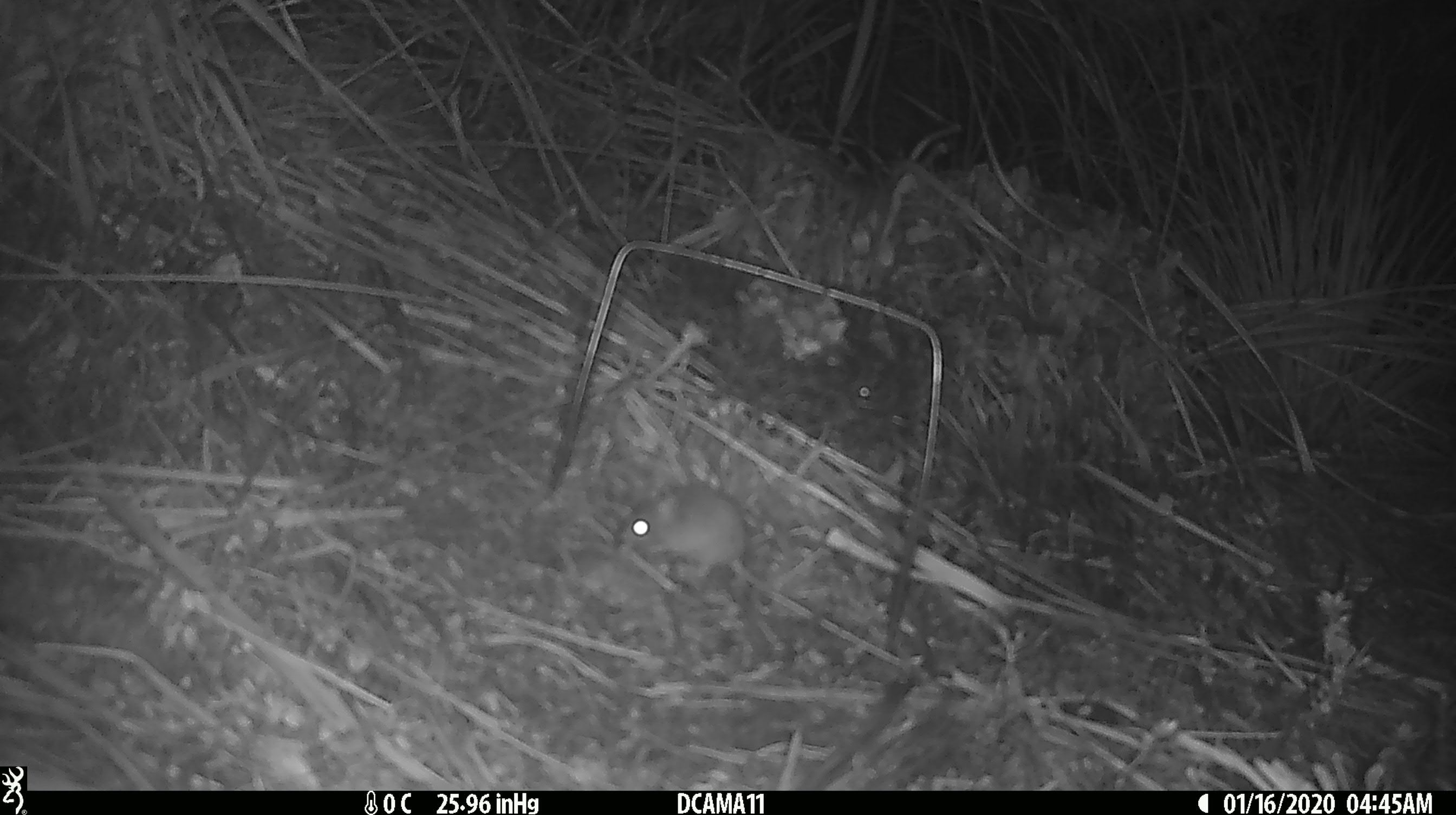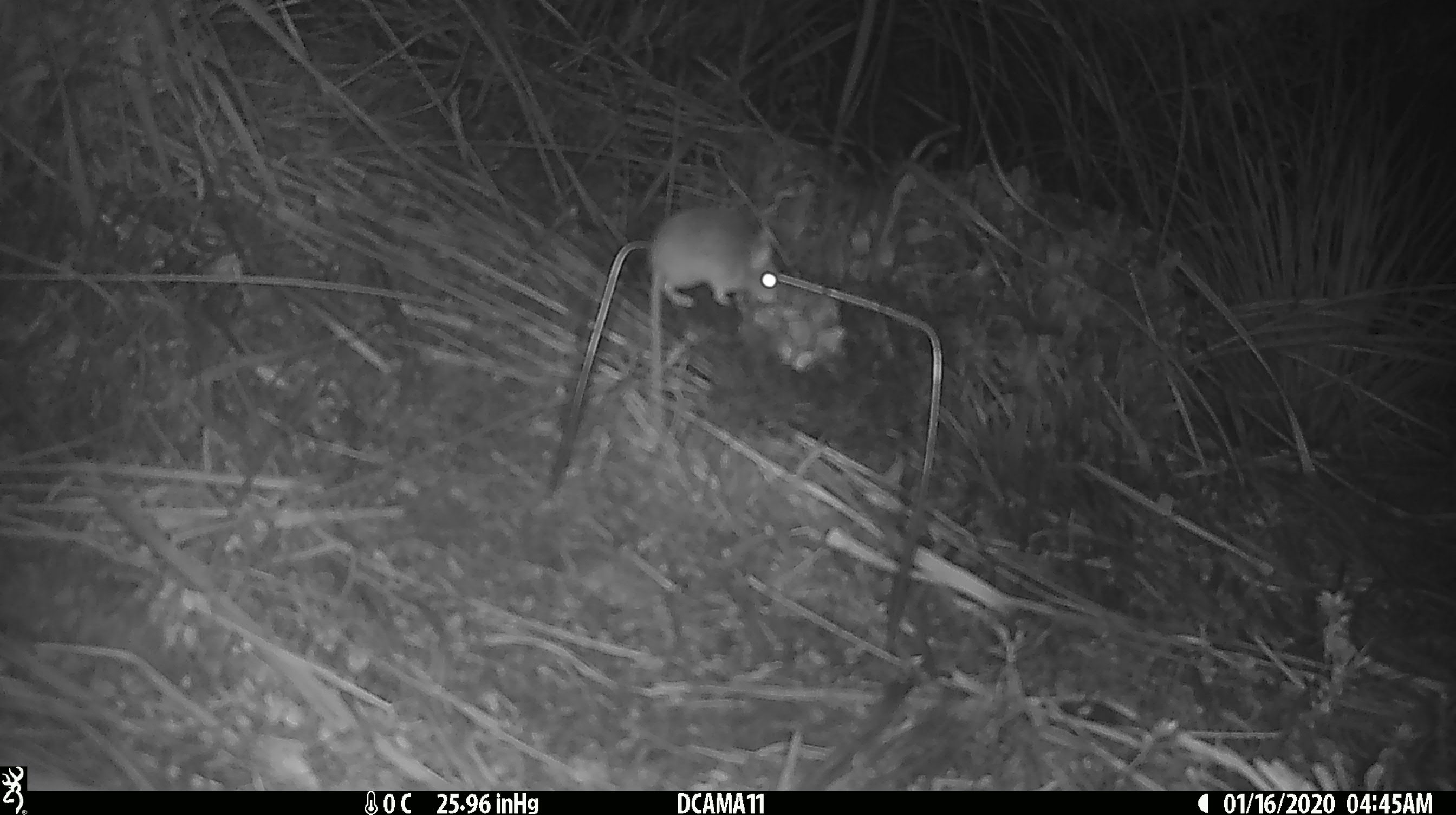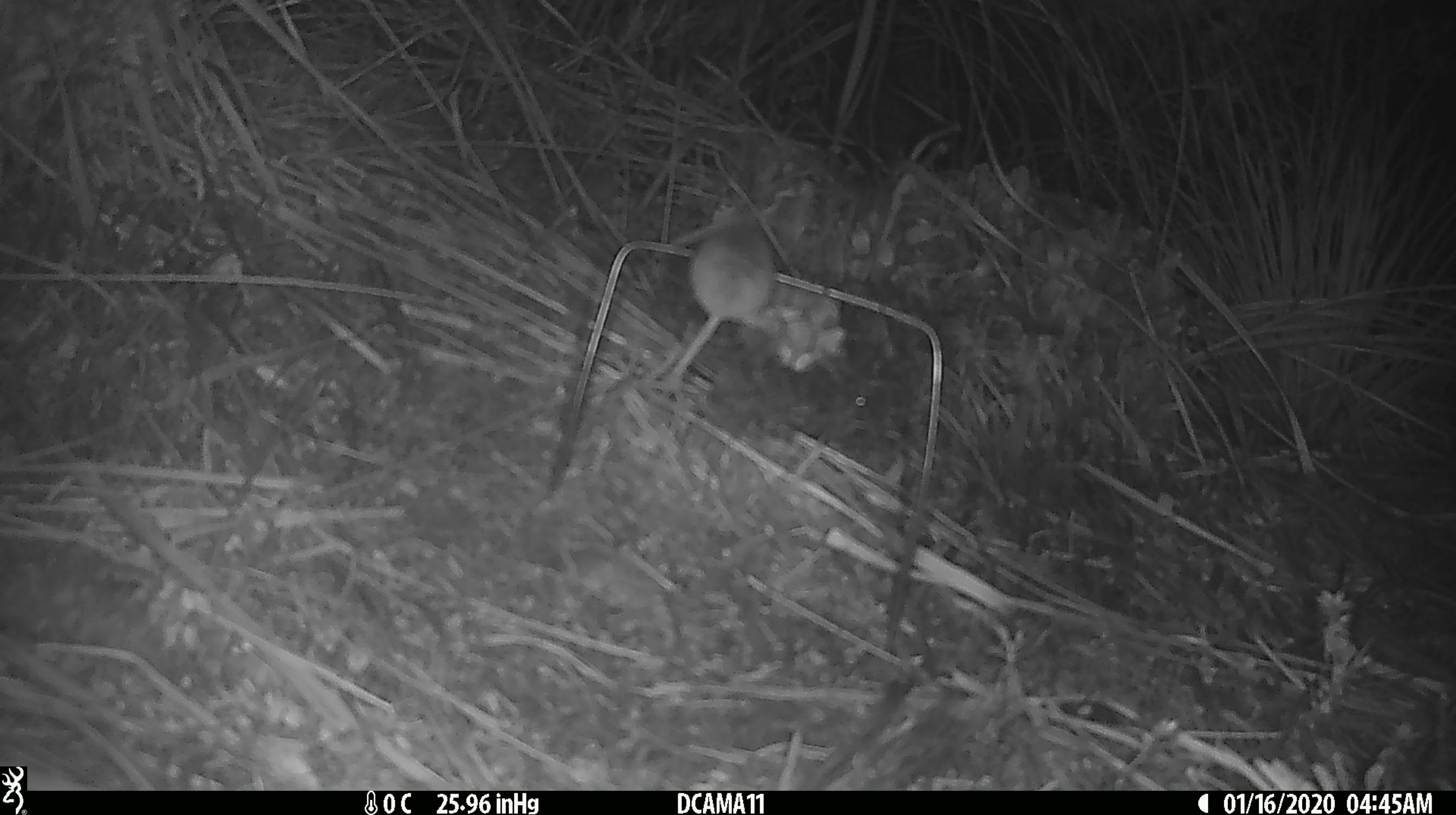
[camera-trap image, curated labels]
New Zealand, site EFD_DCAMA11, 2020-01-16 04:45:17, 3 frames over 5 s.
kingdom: Animalia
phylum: Chordata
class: Mammalia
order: Rodentia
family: Muridae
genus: Mus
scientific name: Mus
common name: mouse